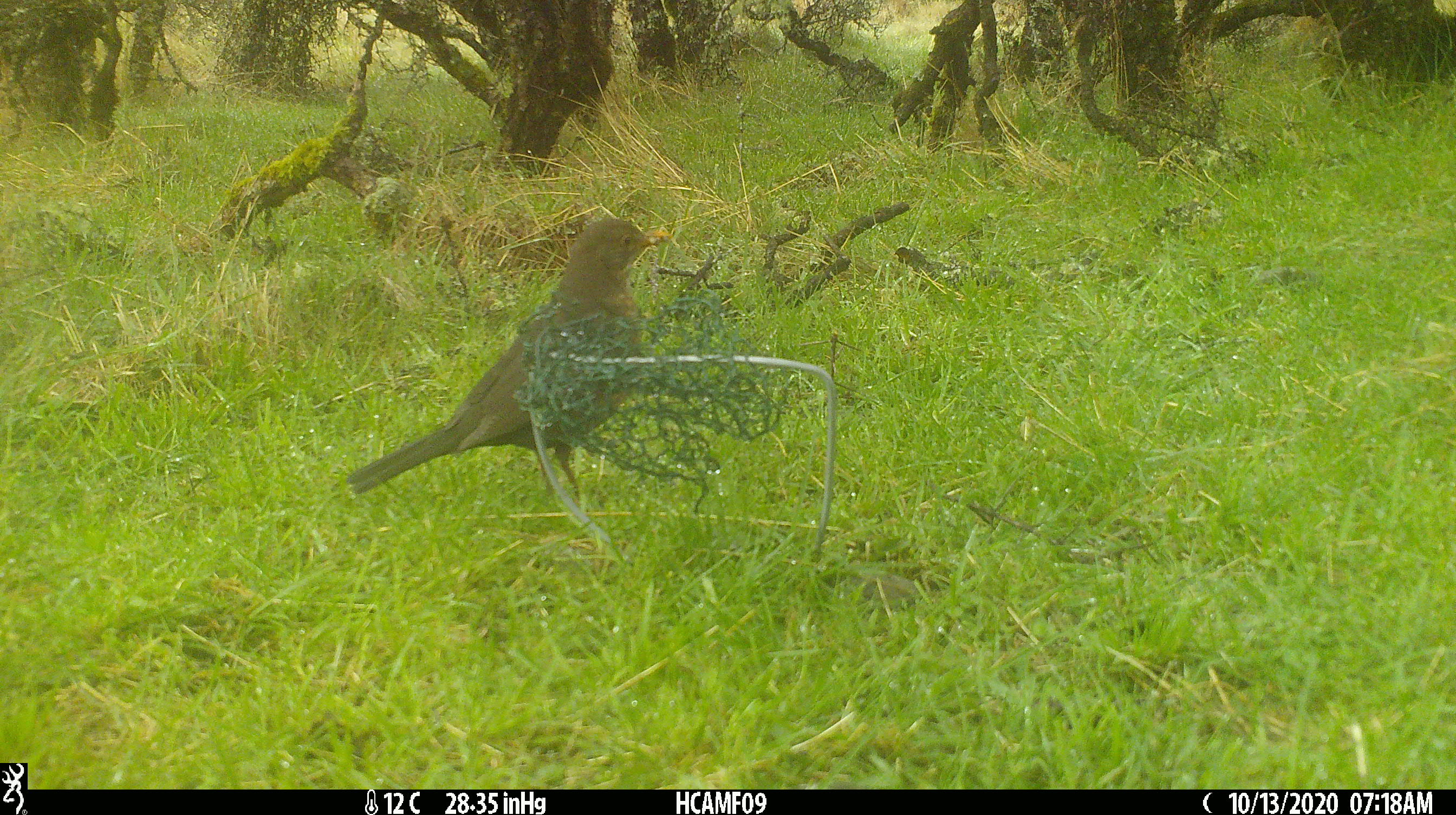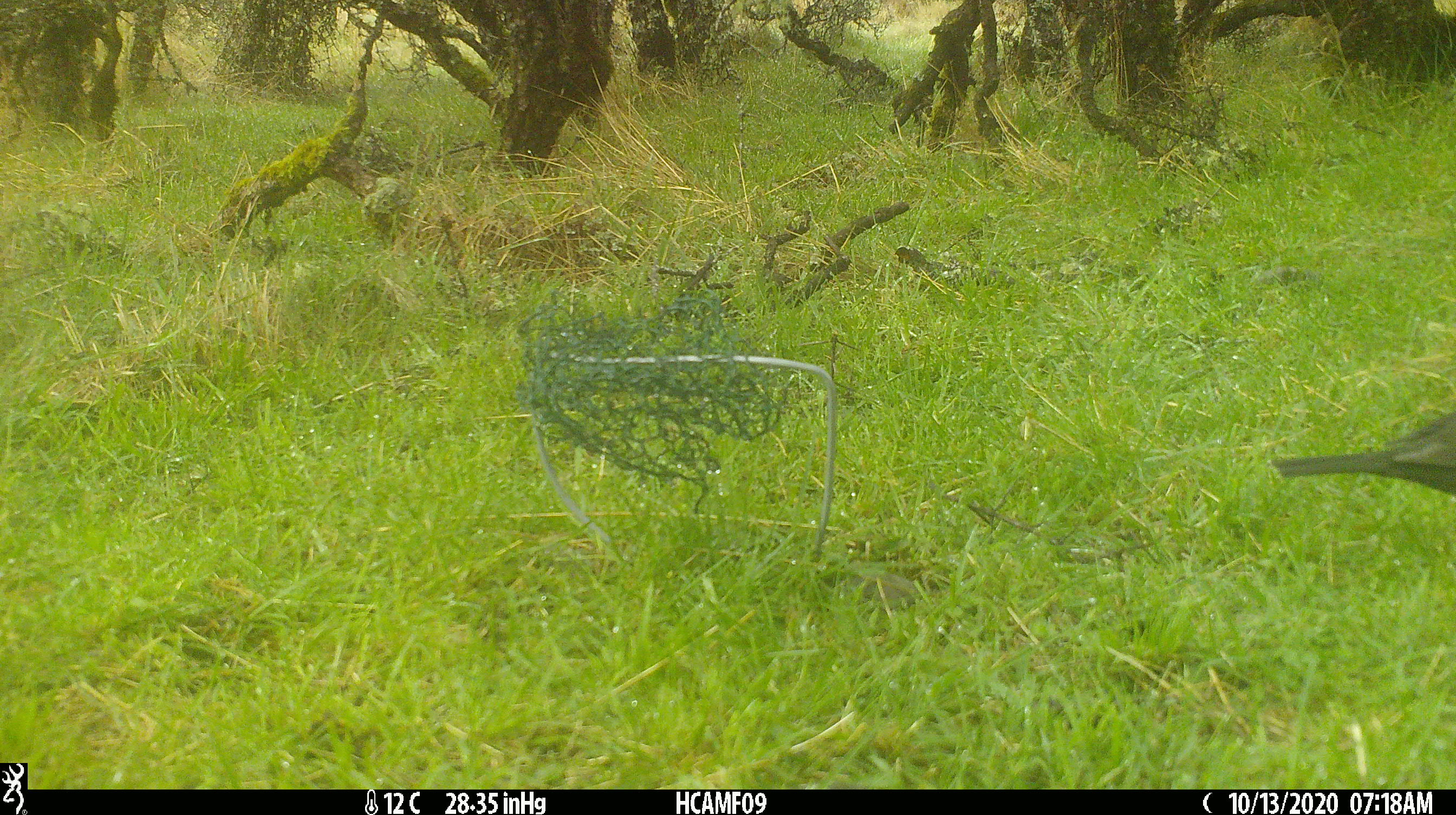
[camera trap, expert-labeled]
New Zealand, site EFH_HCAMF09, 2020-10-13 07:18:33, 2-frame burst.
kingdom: Animalia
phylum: Chordata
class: Aves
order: Passeriformes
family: Turdidae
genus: Turdus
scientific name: Turdus merula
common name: eurasian blackbird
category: blackbird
Blackbird (eurasian blackbird) (Turdus merula).